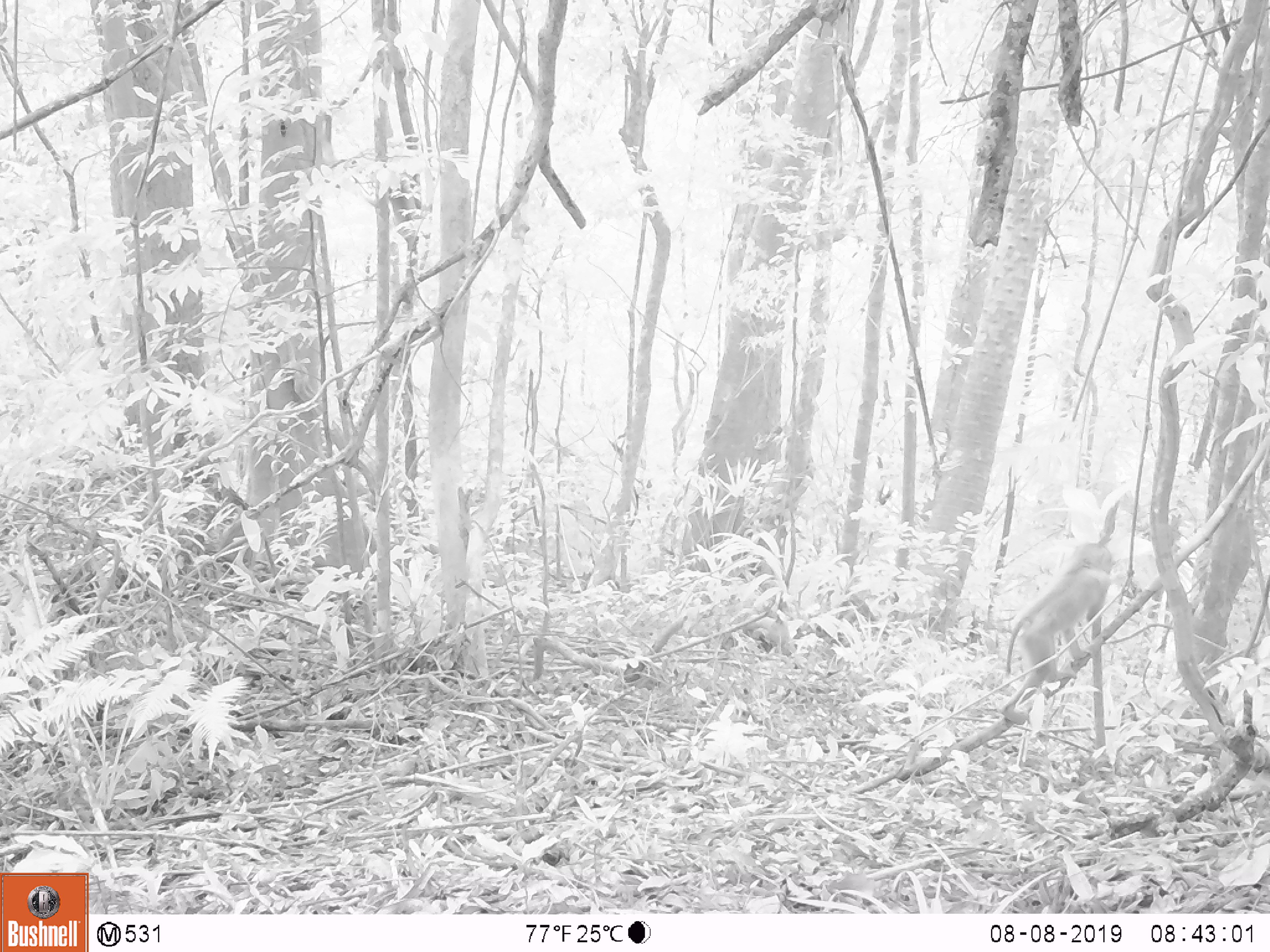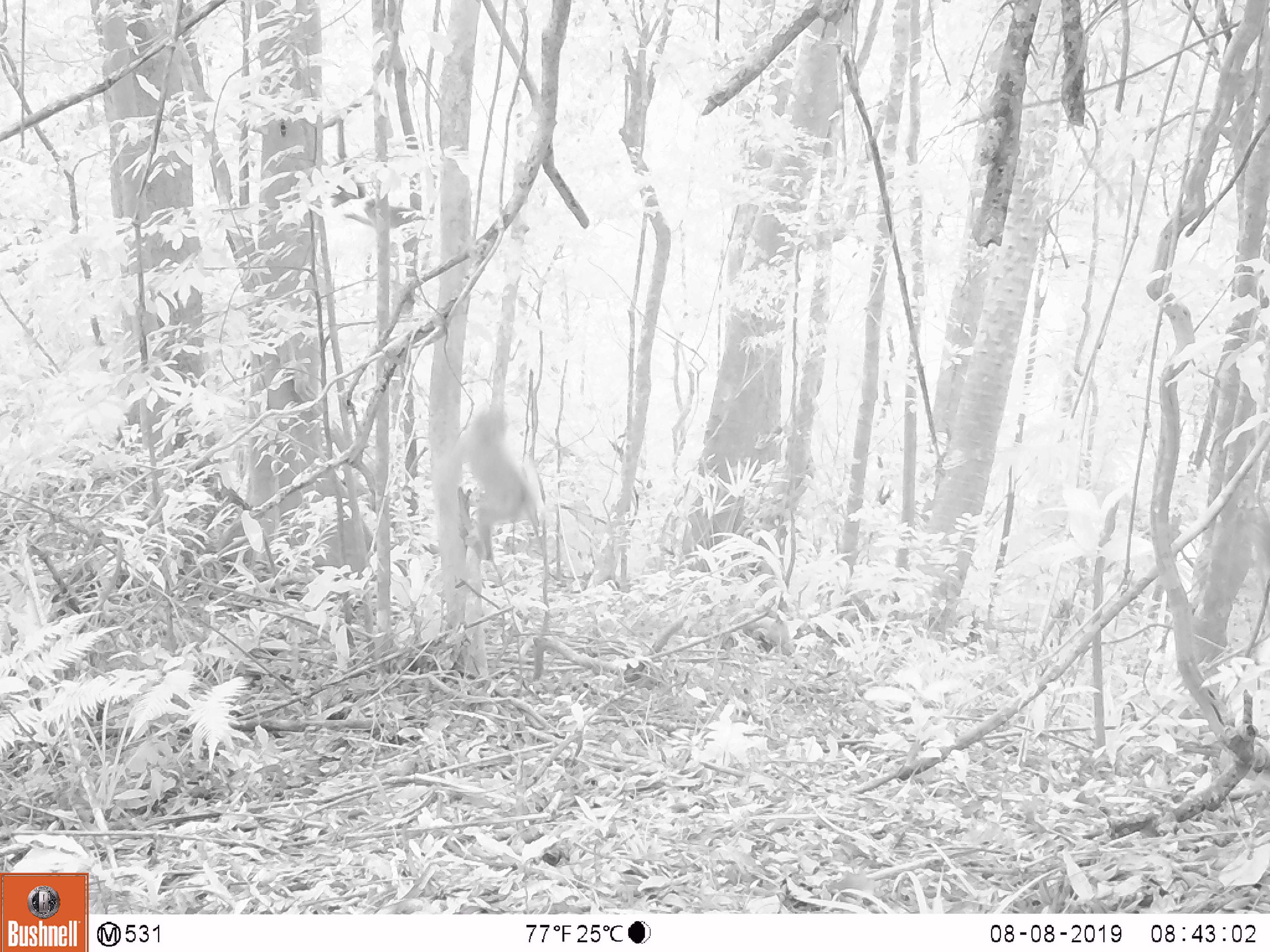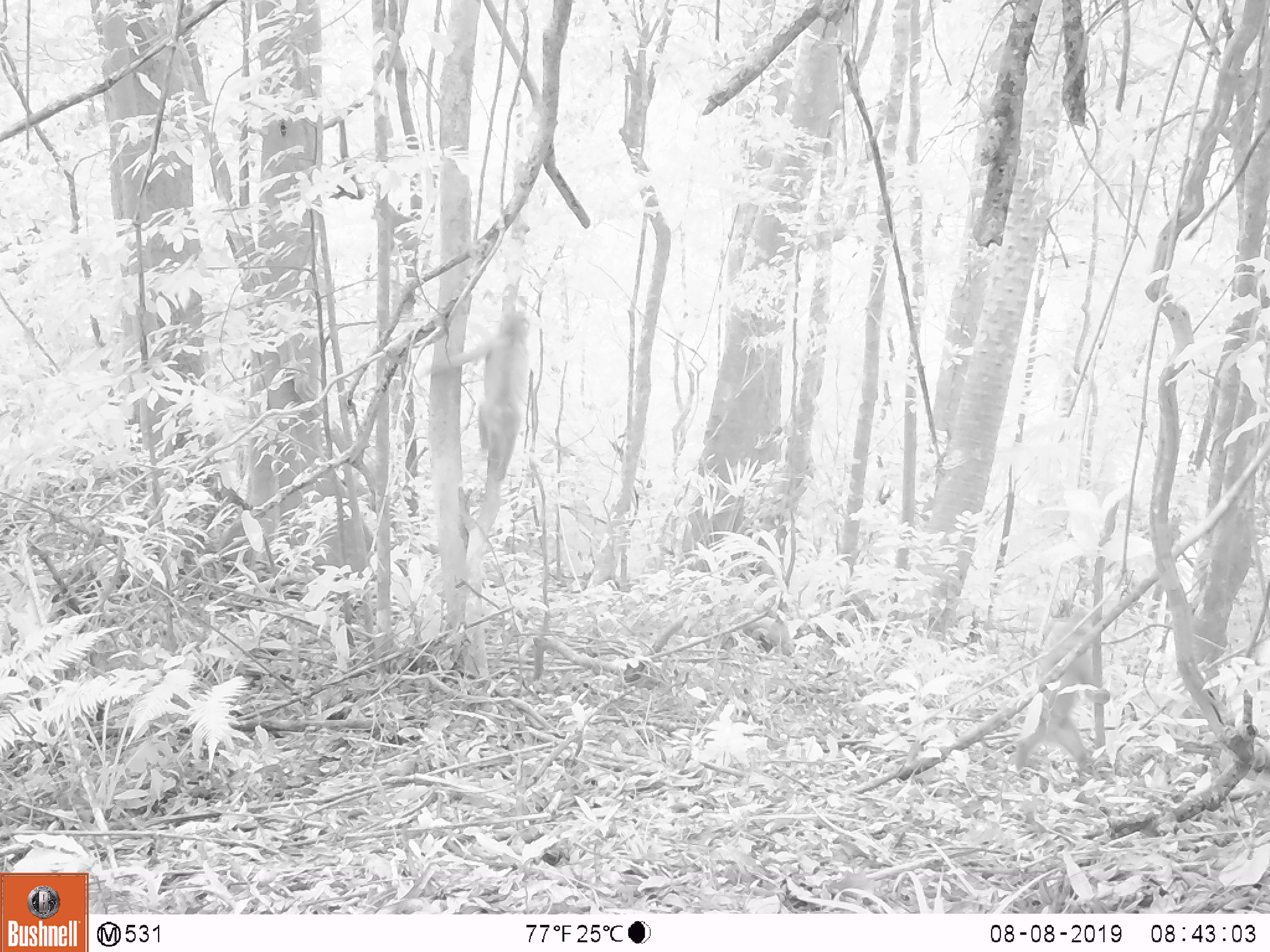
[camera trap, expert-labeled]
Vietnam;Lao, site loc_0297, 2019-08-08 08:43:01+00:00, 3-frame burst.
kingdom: Animalia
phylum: Chordata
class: Mammalia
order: Primates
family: Cercopithecidae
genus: Macaca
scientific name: Macaca nemestrina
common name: pig-tailed macaque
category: pig tailed macaque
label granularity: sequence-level